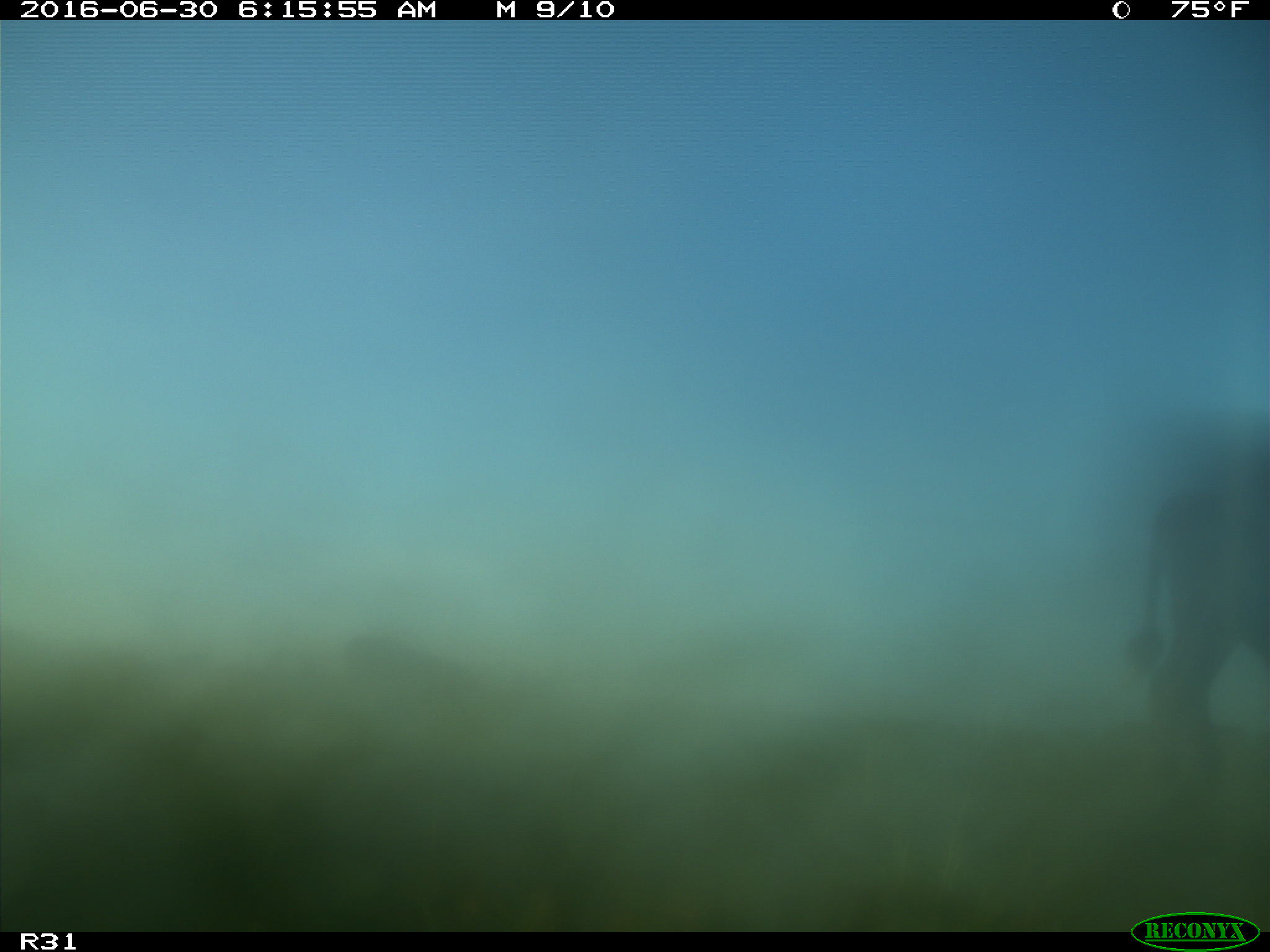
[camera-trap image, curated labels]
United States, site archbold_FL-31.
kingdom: Animalia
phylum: Chordata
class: Mammalia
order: Artiodactyla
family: Bovidae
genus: Bos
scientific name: Bos taurus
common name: domestic cow